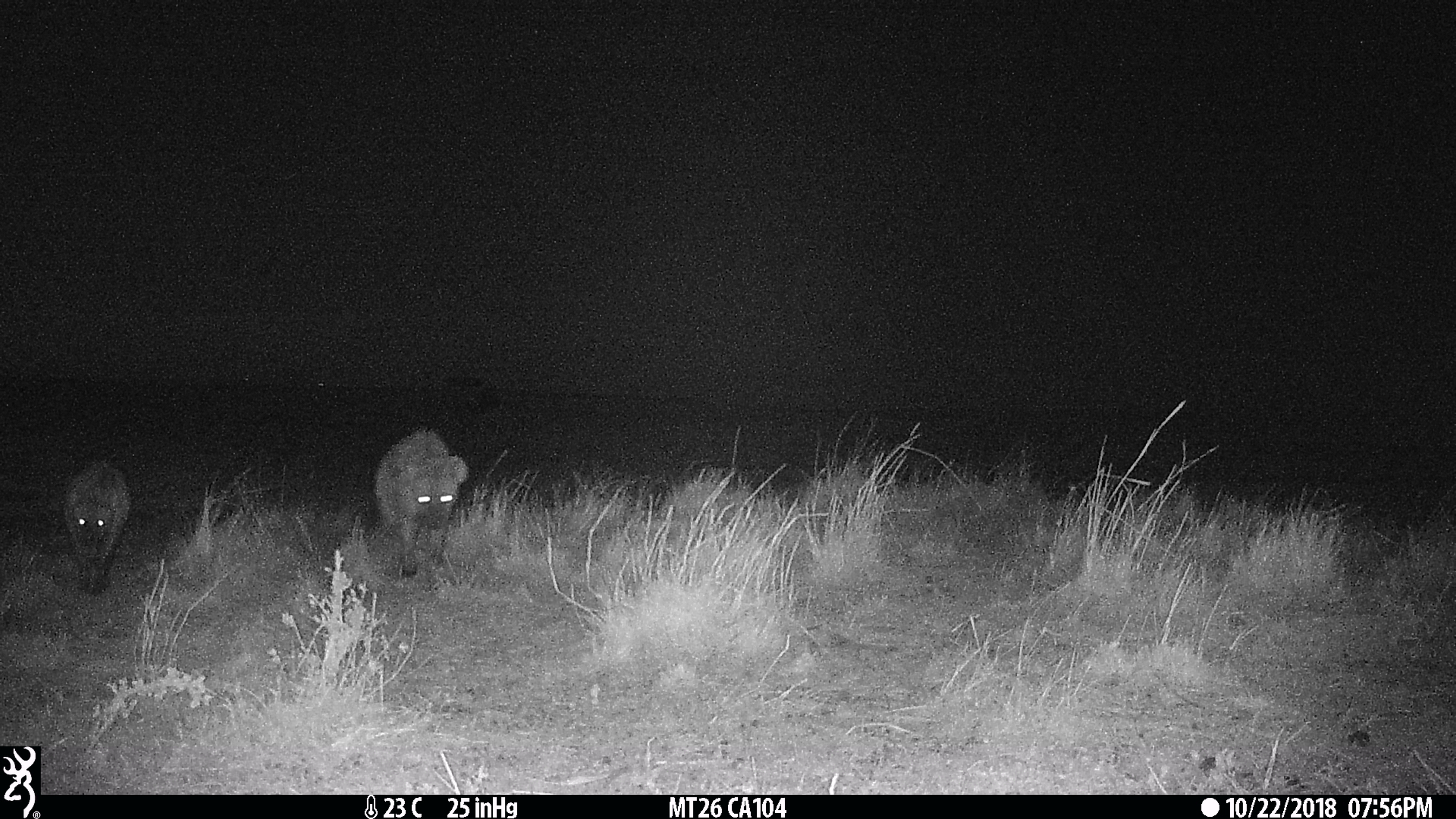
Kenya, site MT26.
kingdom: Animalia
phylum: Chordata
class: Mammalia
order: Carnivora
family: Hyaenidae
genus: Crocuta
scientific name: Crocuta crocuta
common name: spotted hyena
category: hyena spotted